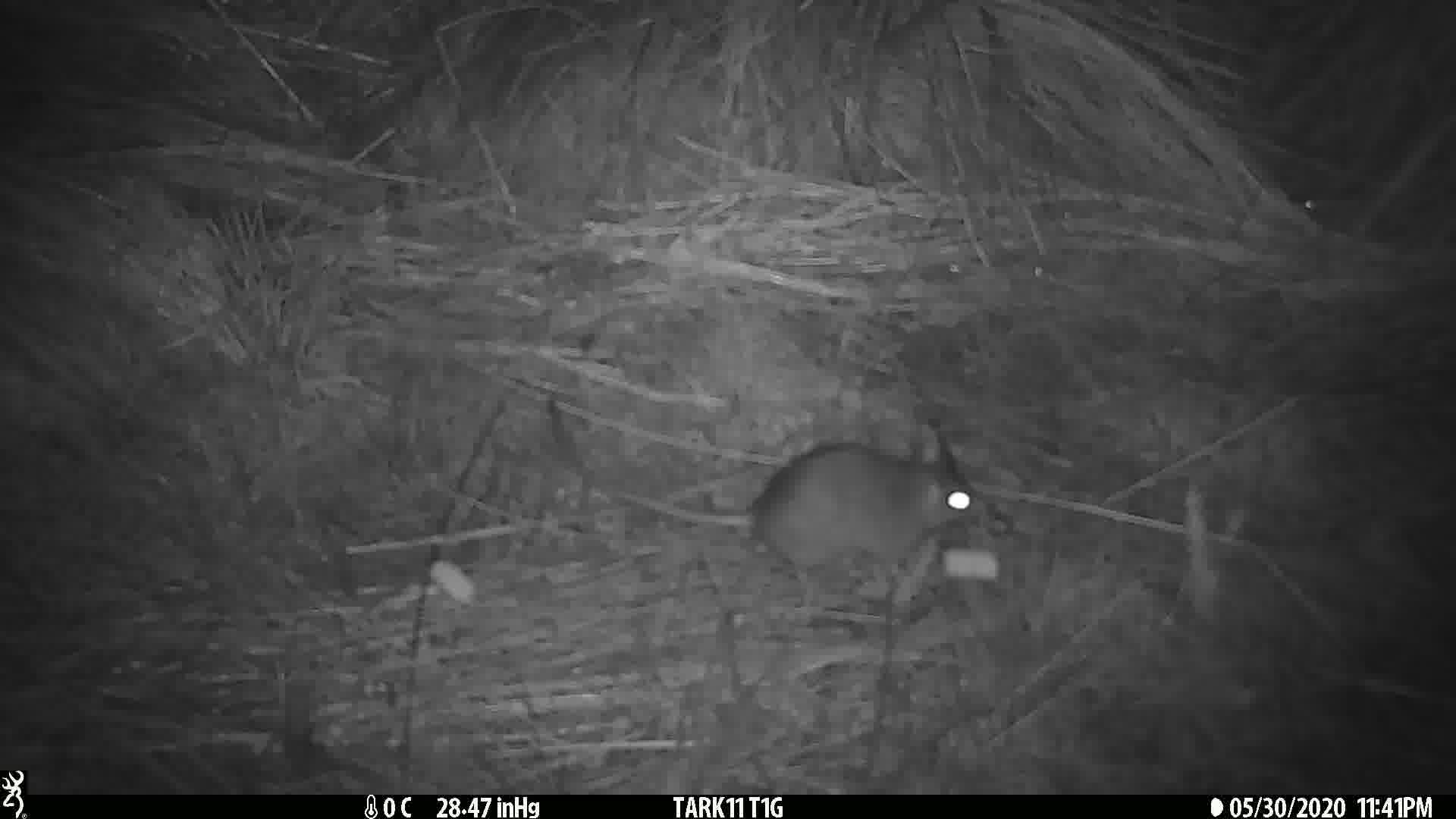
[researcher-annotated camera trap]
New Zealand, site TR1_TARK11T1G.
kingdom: Animalia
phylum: Chordata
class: Mammalia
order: Rodentia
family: Muridae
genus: Rattus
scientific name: Rattus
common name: rat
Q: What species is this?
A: Rat (Rattus).